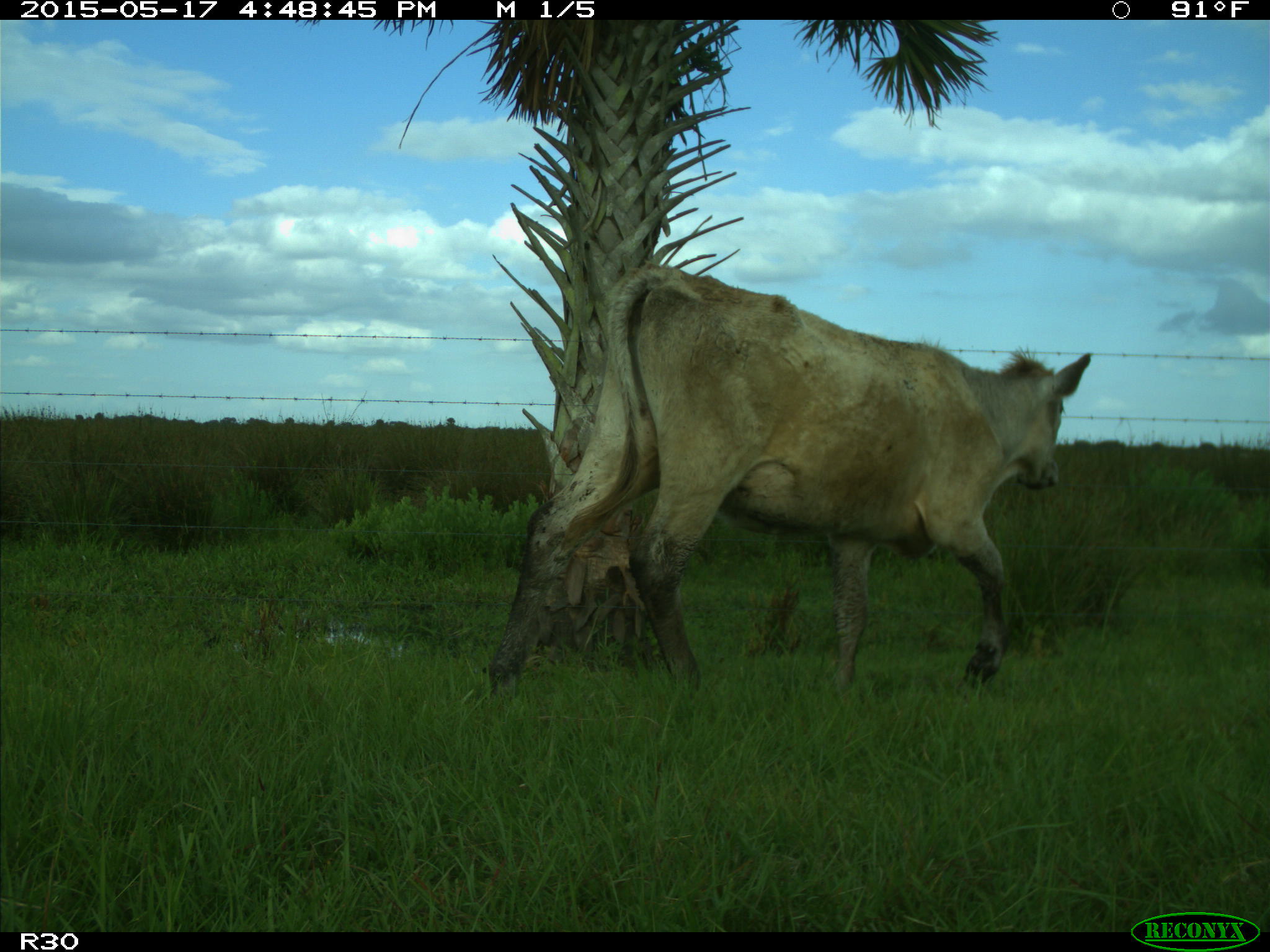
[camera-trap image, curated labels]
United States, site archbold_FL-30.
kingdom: Animalia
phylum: Chordata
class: Mammalia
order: Artiodactyla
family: Bovidae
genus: Bos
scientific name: Bos taurus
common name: domestic cow